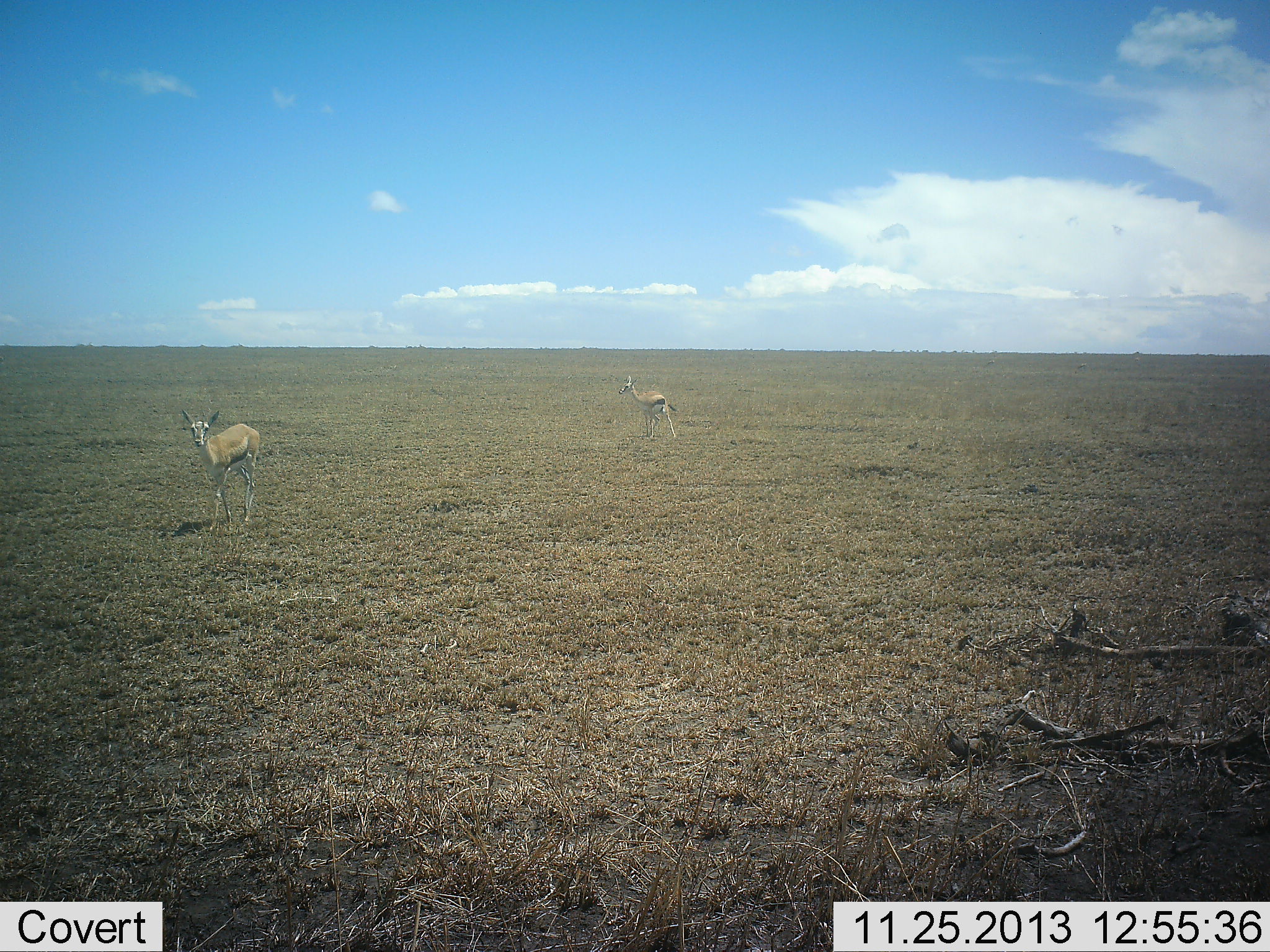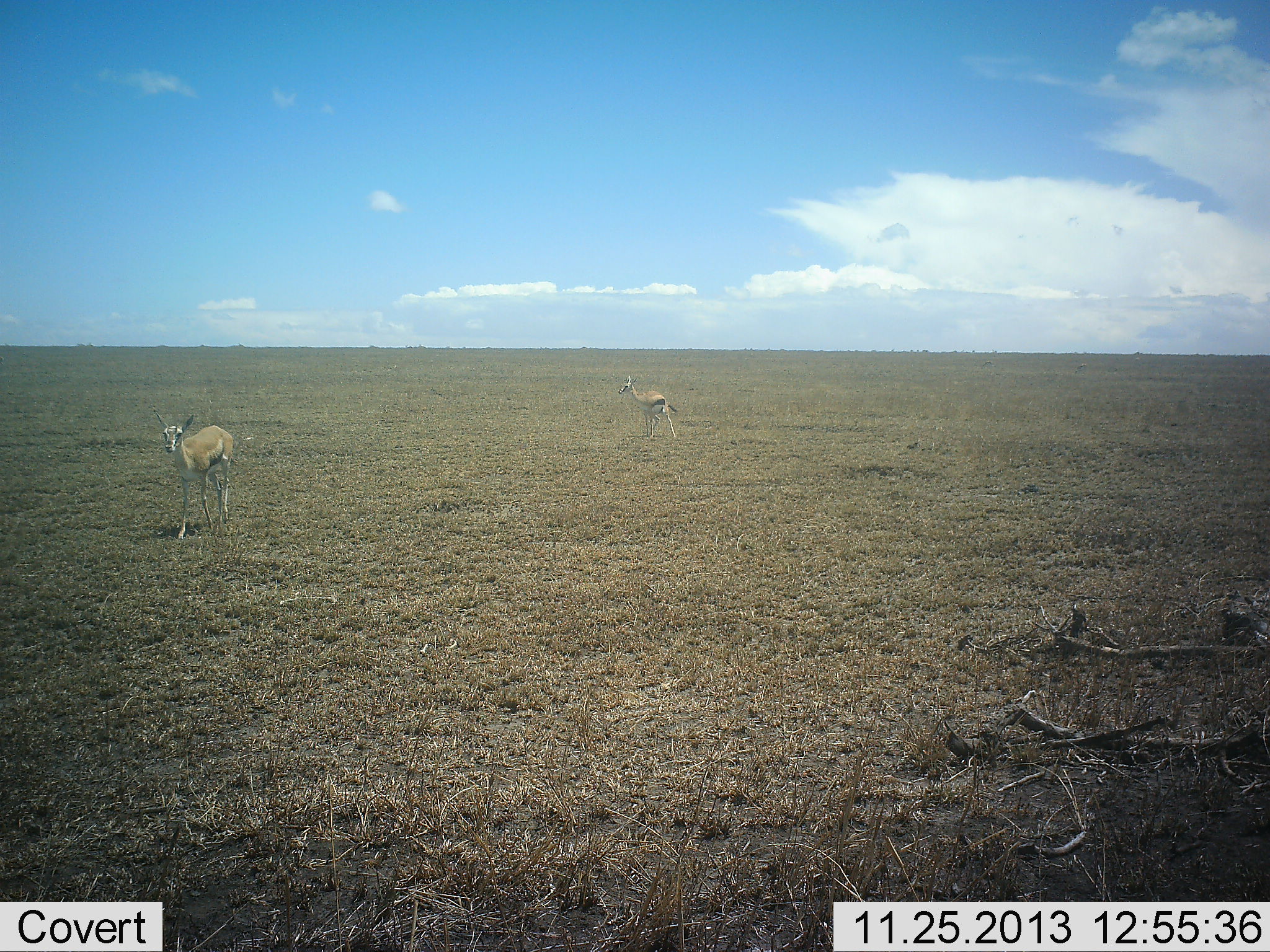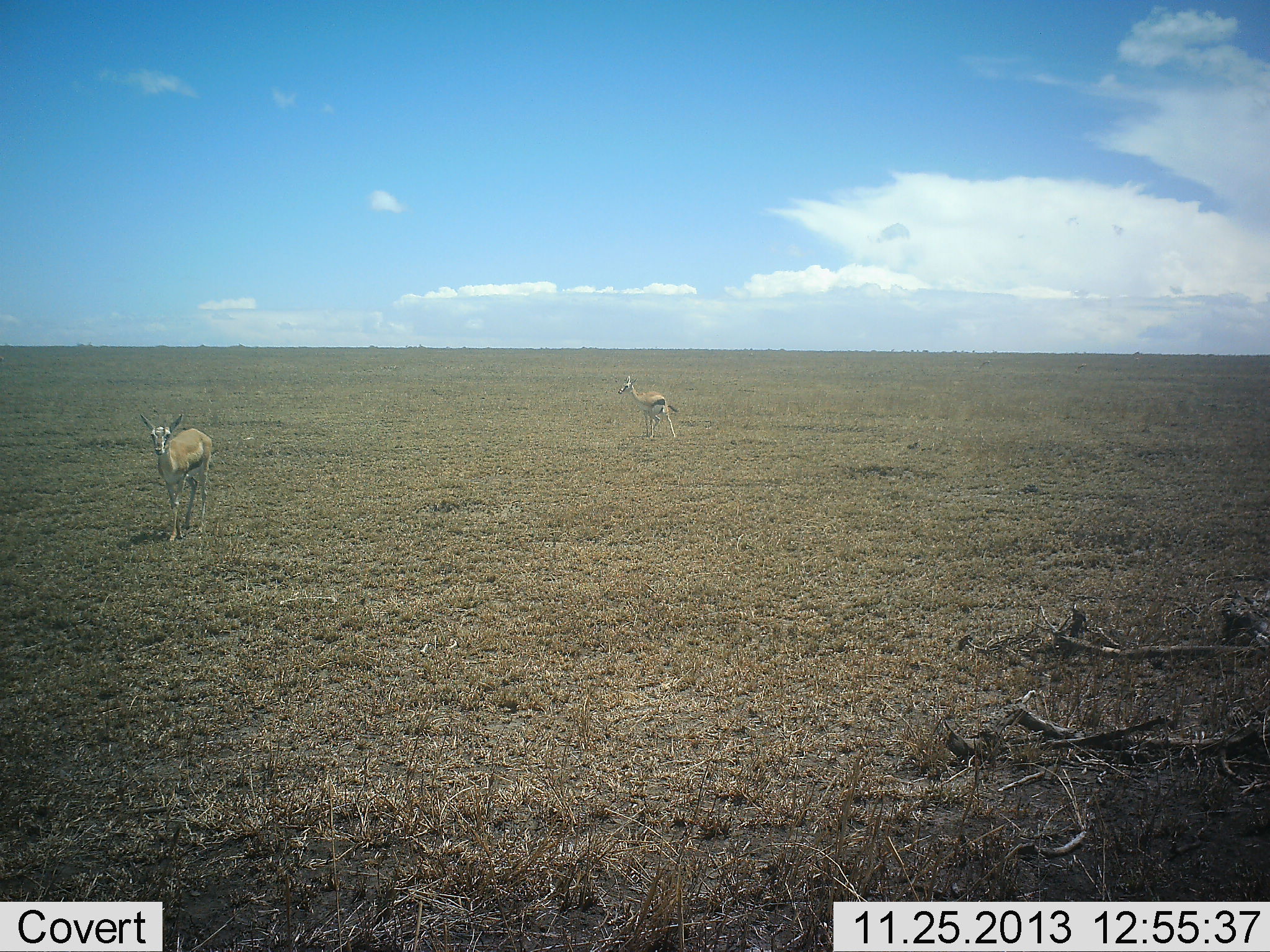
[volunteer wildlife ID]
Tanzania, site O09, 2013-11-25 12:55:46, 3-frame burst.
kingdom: Animalia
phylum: Chordata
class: Mammalia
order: Artiodactyla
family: Bovidae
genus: Eudorcas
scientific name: Eudorcas thomsonii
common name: thomson's gazelle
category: gazellethomsons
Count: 2.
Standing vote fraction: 90%.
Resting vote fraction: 0%.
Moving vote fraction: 70%.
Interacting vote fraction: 0%.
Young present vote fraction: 10%.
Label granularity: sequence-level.